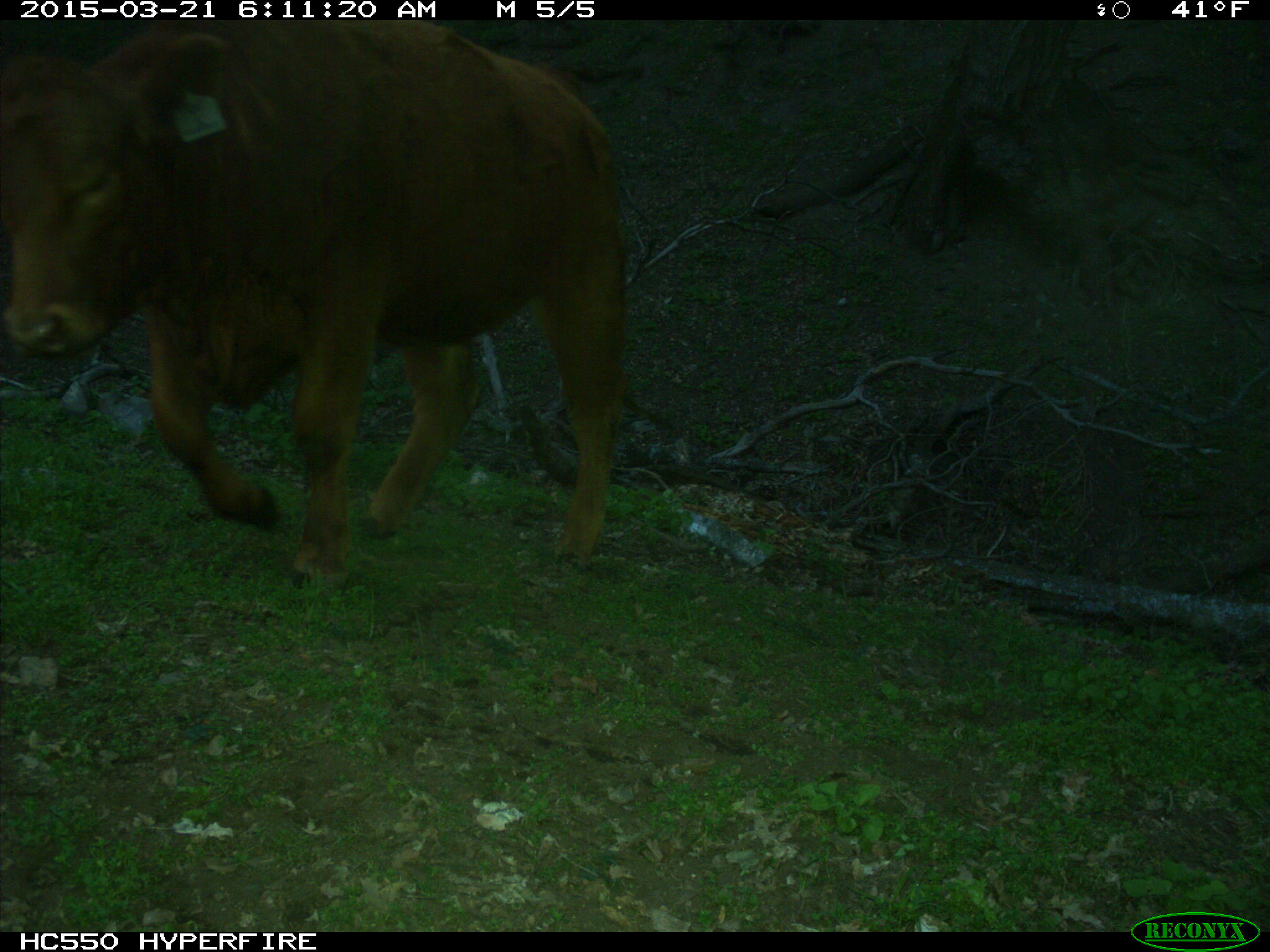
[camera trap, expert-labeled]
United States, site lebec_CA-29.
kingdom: Animalia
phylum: Chordata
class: Mammalia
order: Artiodactyla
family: Bovidae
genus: Bos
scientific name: Bos taurus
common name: domestic cow